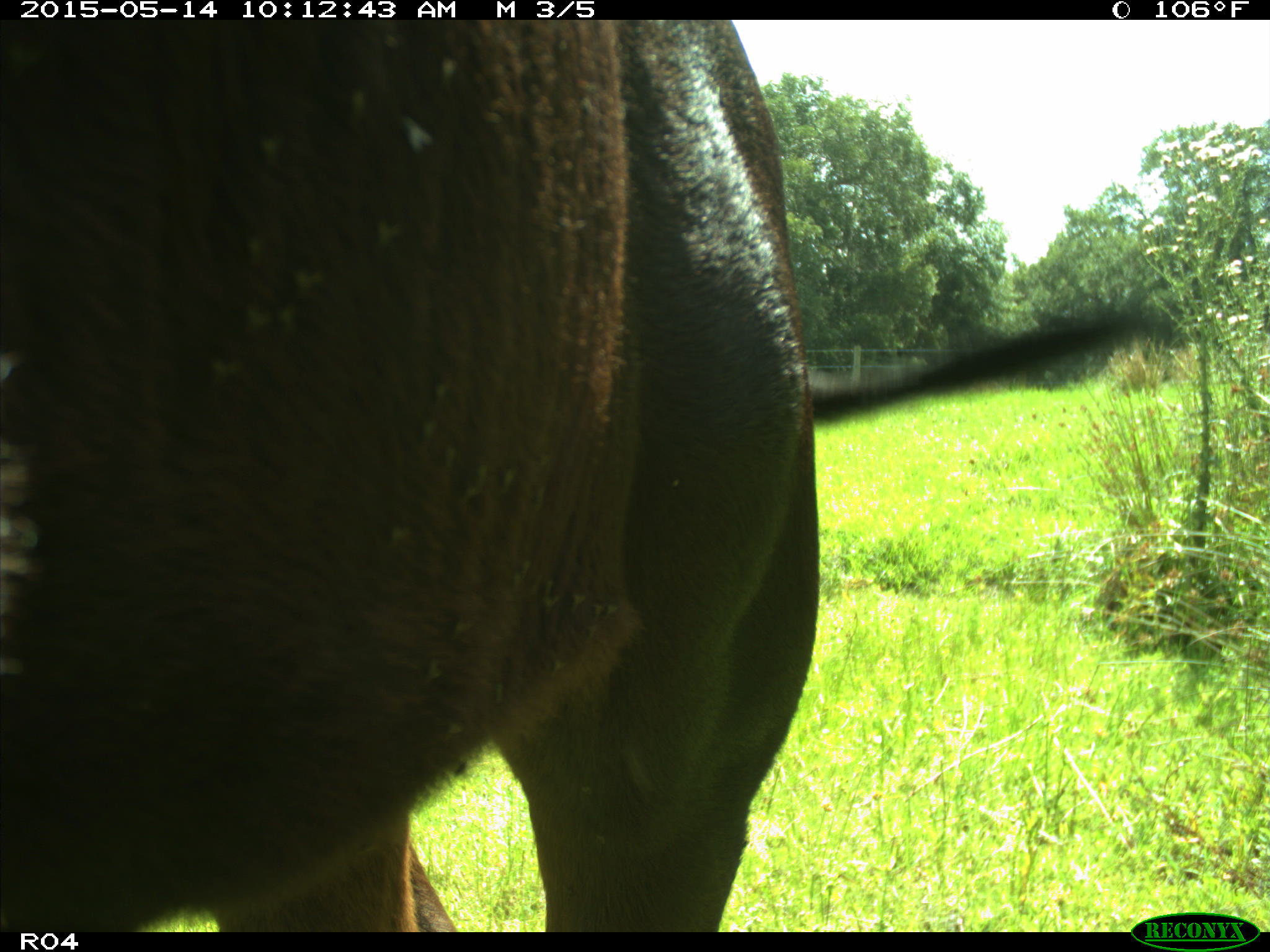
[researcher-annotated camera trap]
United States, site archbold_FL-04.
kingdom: Animalia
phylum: Chordata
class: Mammalia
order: Artiodactyla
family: Bovidae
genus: Bos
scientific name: Bos taurus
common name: domestic cow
Bos taurus (domestic cow).